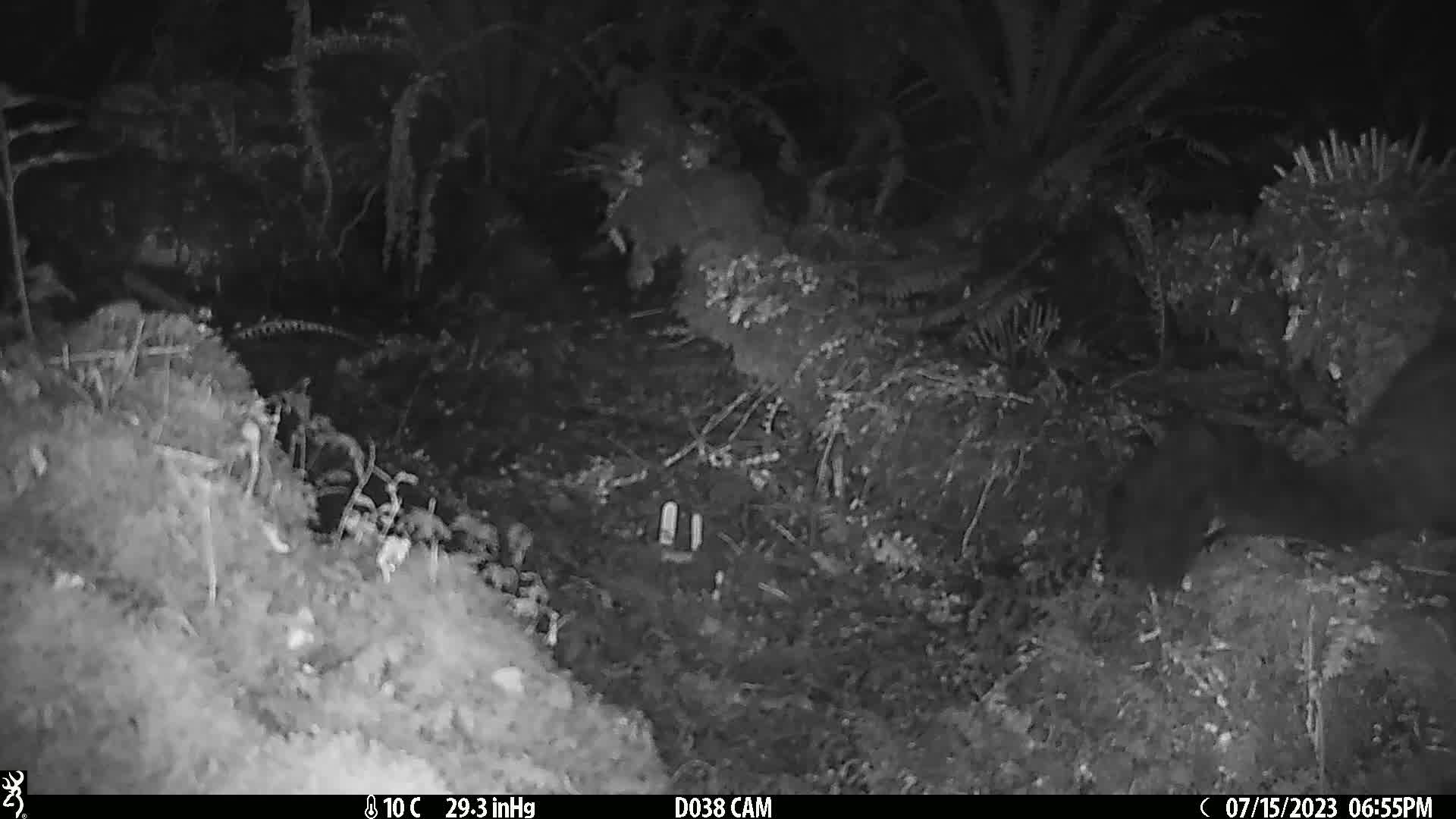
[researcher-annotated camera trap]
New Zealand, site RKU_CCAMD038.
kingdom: Animalia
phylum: Chordata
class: Mammalia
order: Diprotodontia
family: Phalangeridae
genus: Trichosurus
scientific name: Trichosurus vulpecula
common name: common brushtail possum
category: possum